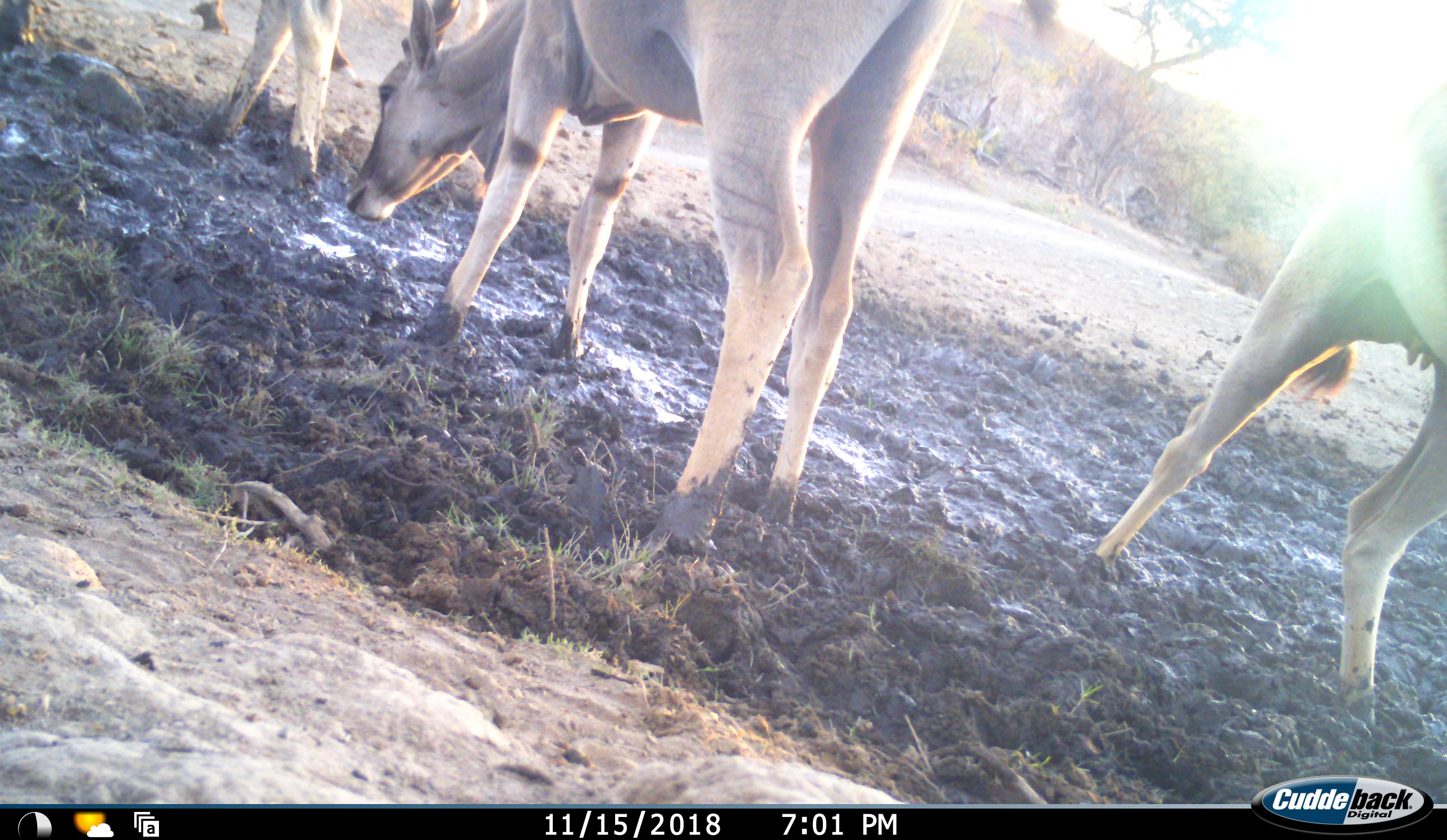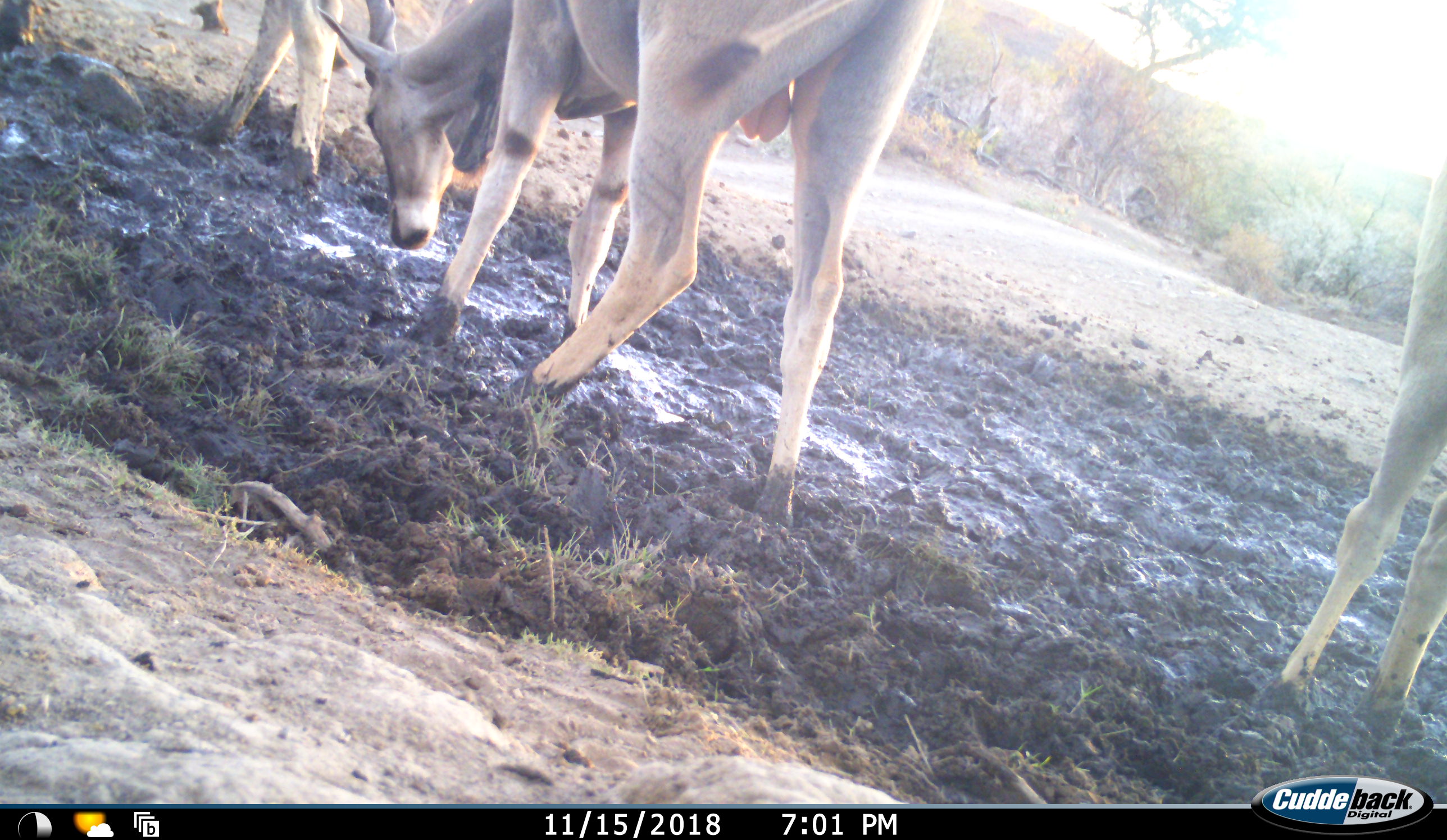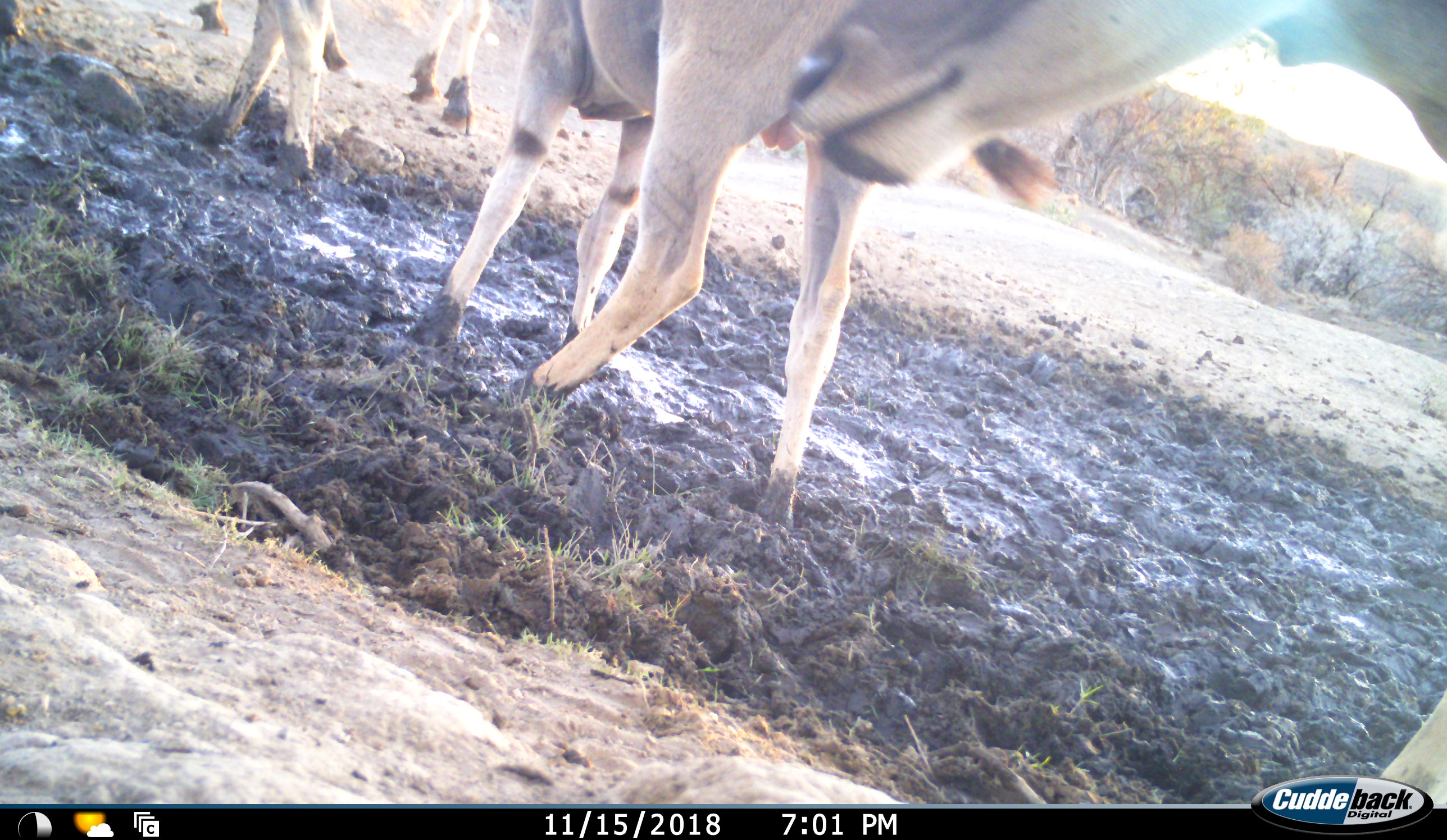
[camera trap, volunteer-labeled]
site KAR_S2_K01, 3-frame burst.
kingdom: Animalia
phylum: Chordata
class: Mammalia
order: Artiodactyla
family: Bovidae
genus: Tragelaphus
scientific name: Tragelaphus oryx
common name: eland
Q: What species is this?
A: Eland (Tragelaphus oryx).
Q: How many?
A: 4.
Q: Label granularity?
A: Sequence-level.